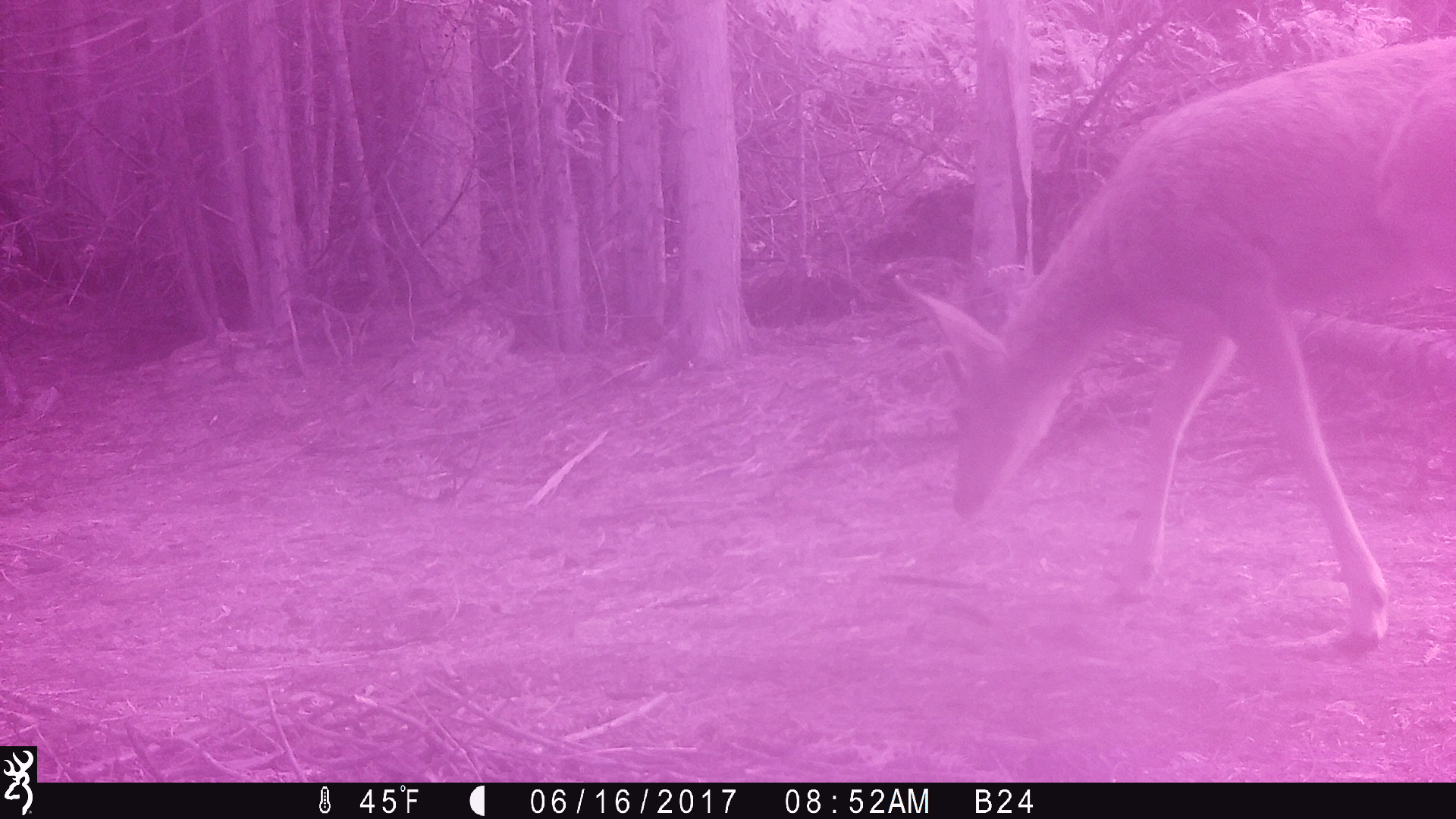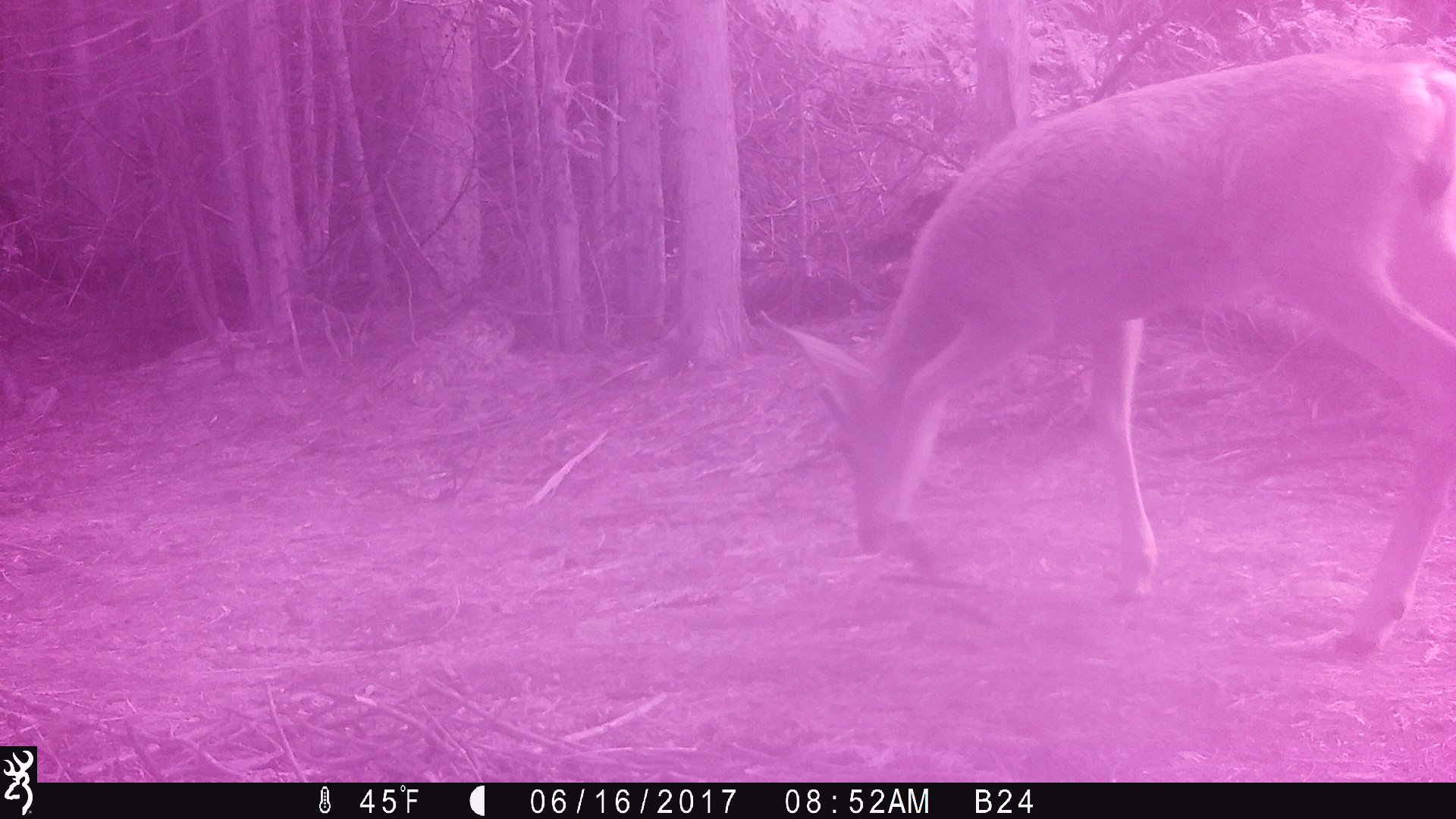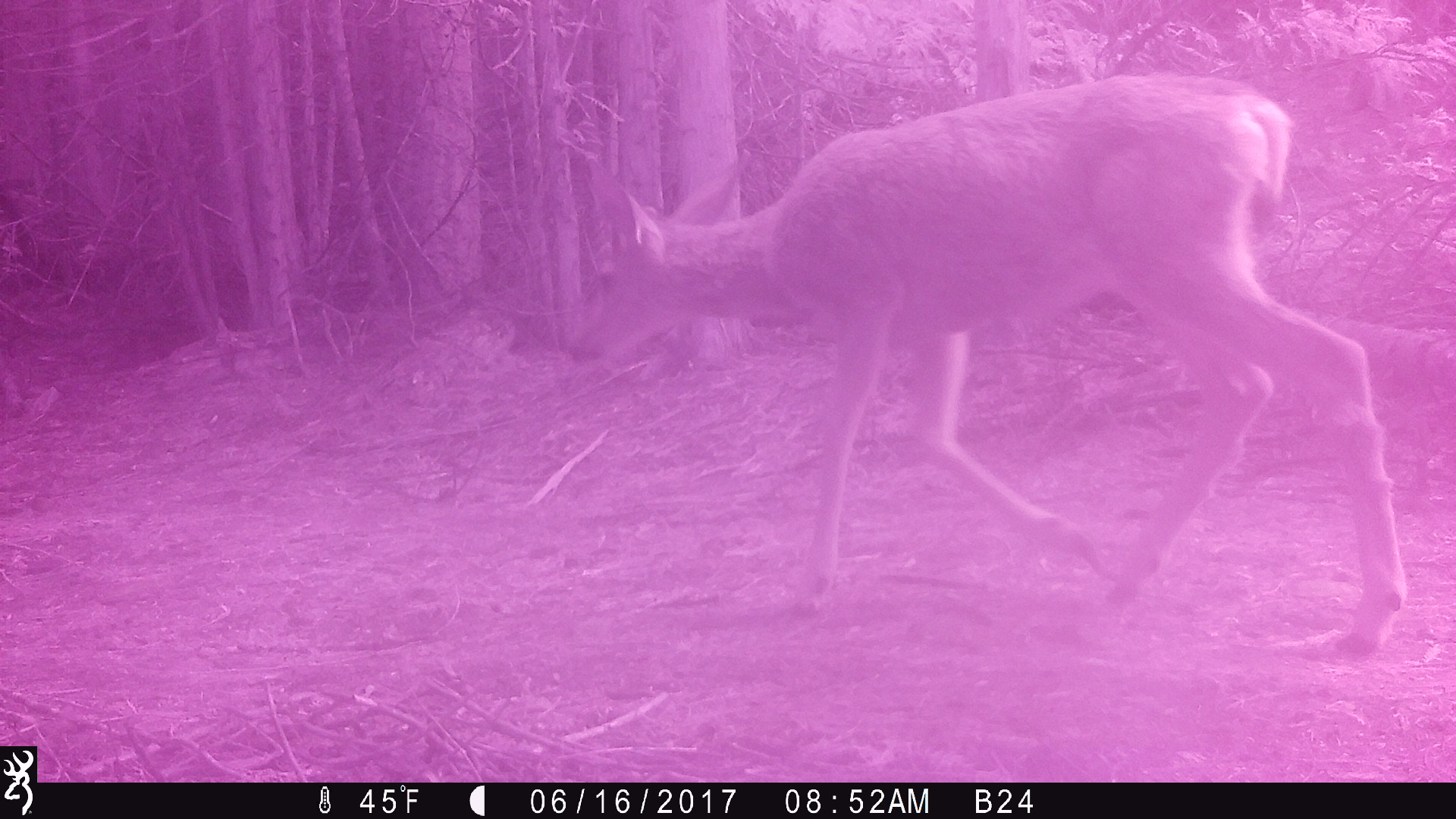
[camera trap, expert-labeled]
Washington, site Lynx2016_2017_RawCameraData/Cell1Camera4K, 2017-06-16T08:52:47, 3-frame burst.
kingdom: Animalia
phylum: Chordata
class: Mammalia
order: Artiodactyla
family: Cervidae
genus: Odocoileus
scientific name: Odocoileus hemionus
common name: mule deer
Odocoileus hemionus (mule deer). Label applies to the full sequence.